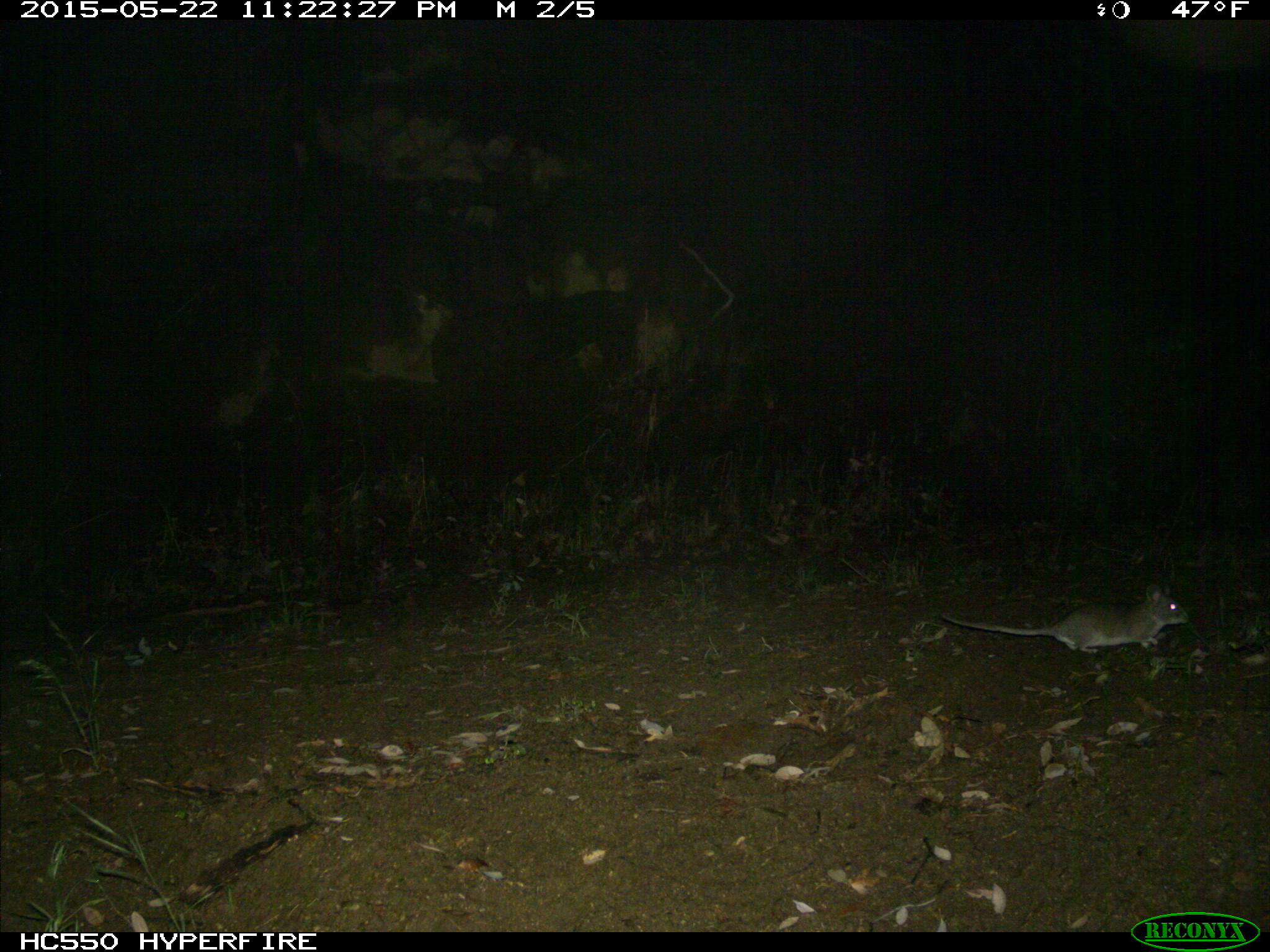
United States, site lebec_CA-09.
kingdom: Animalia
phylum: Chordata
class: Mammalia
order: Rodentia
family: Cricetidae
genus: Neotoma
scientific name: Neotoma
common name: pack rat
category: unidentified pack rat